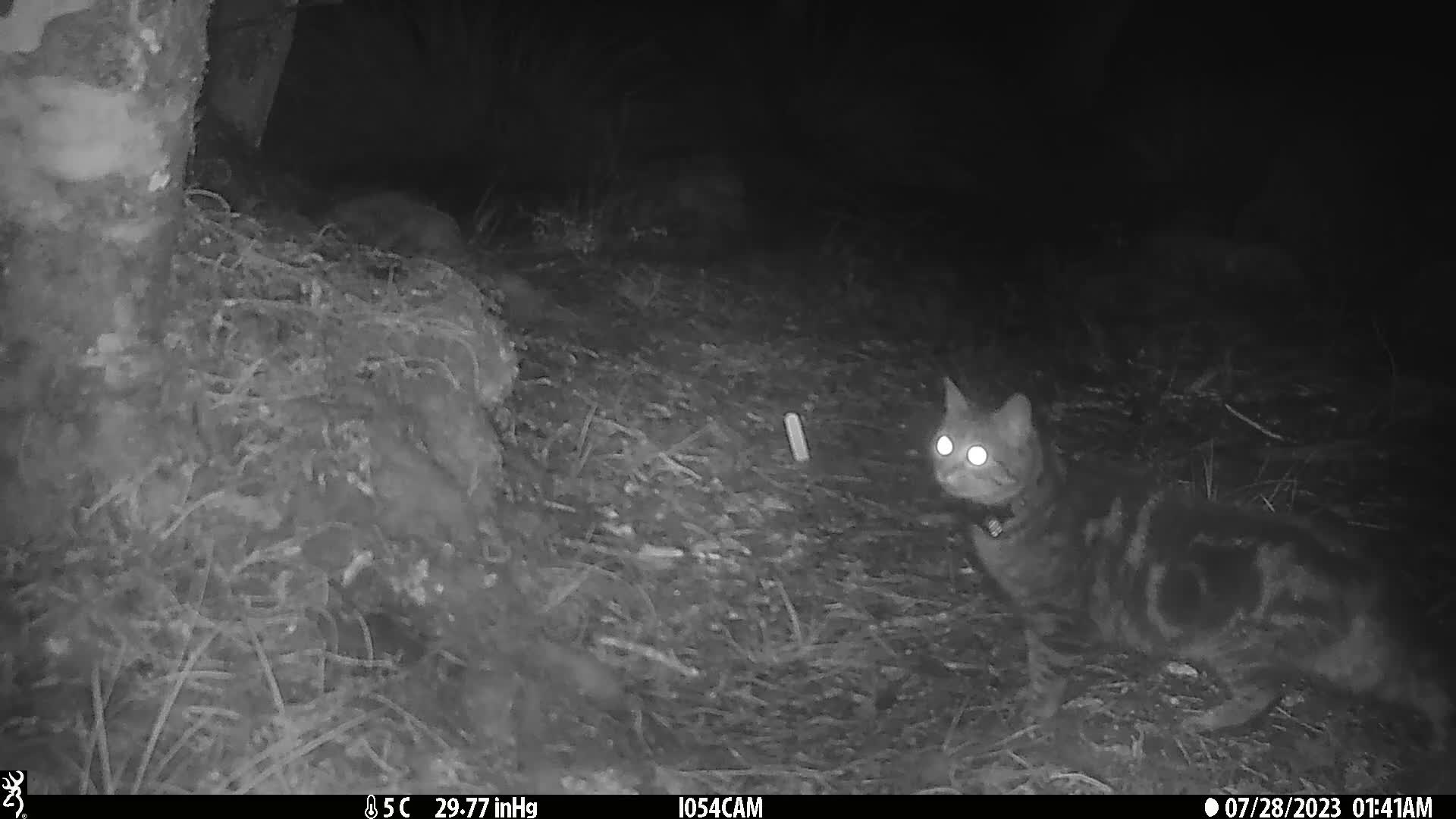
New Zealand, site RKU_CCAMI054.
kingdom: Animalia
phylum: Chordata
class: Mammalia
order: Carnivora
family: Felidae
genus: Felis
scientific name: Felis catus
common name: domestic cat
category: cat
Cat (domestic cat) (Felis catus).